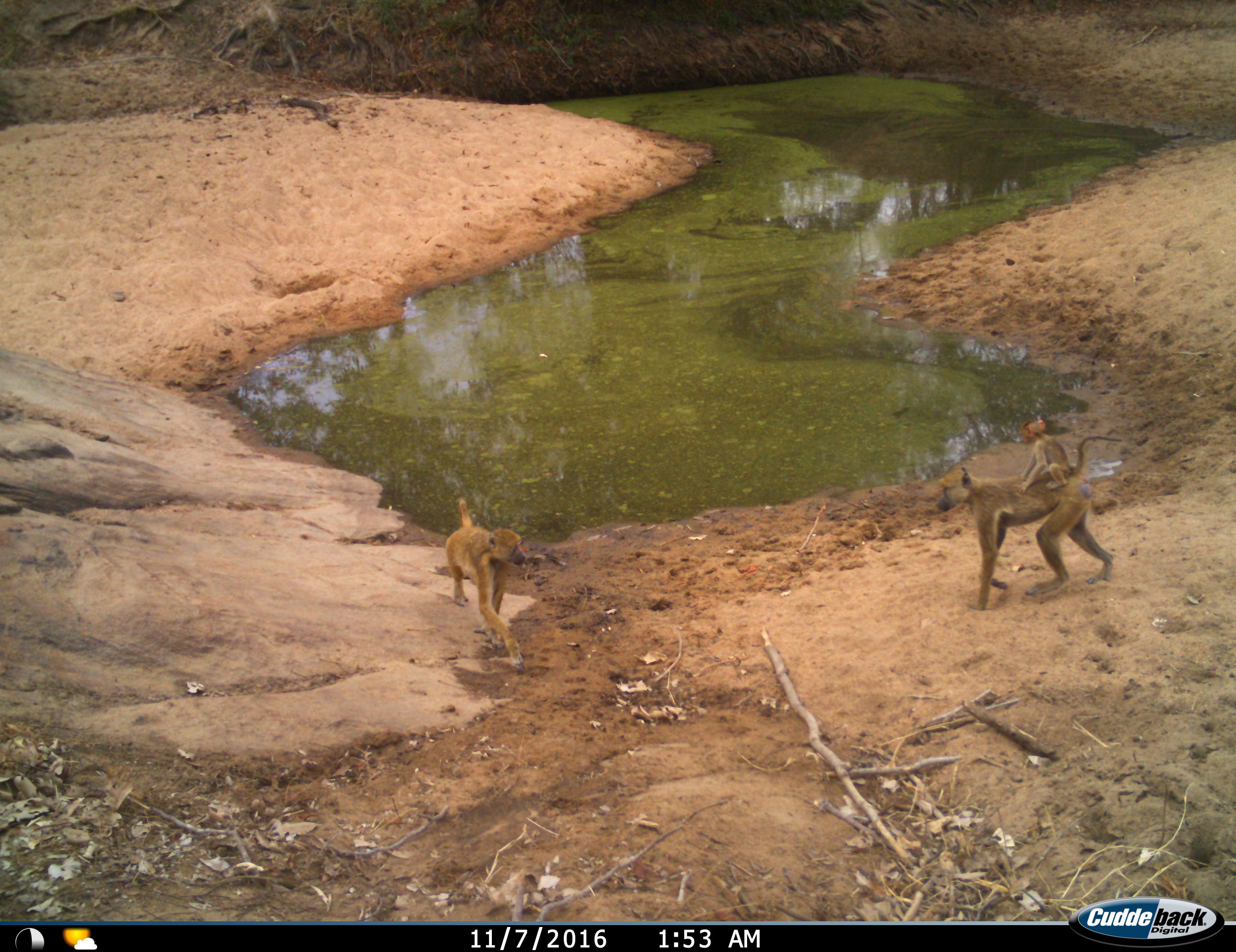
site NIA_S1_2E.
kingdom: Animalia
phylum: Chordata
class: Mammalia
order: Primates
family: Cercopithecidae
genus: Papio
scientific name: Papio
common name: baboon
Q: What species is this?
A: Baboon (Papio).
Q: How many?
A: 3.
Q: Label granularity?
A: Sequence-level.